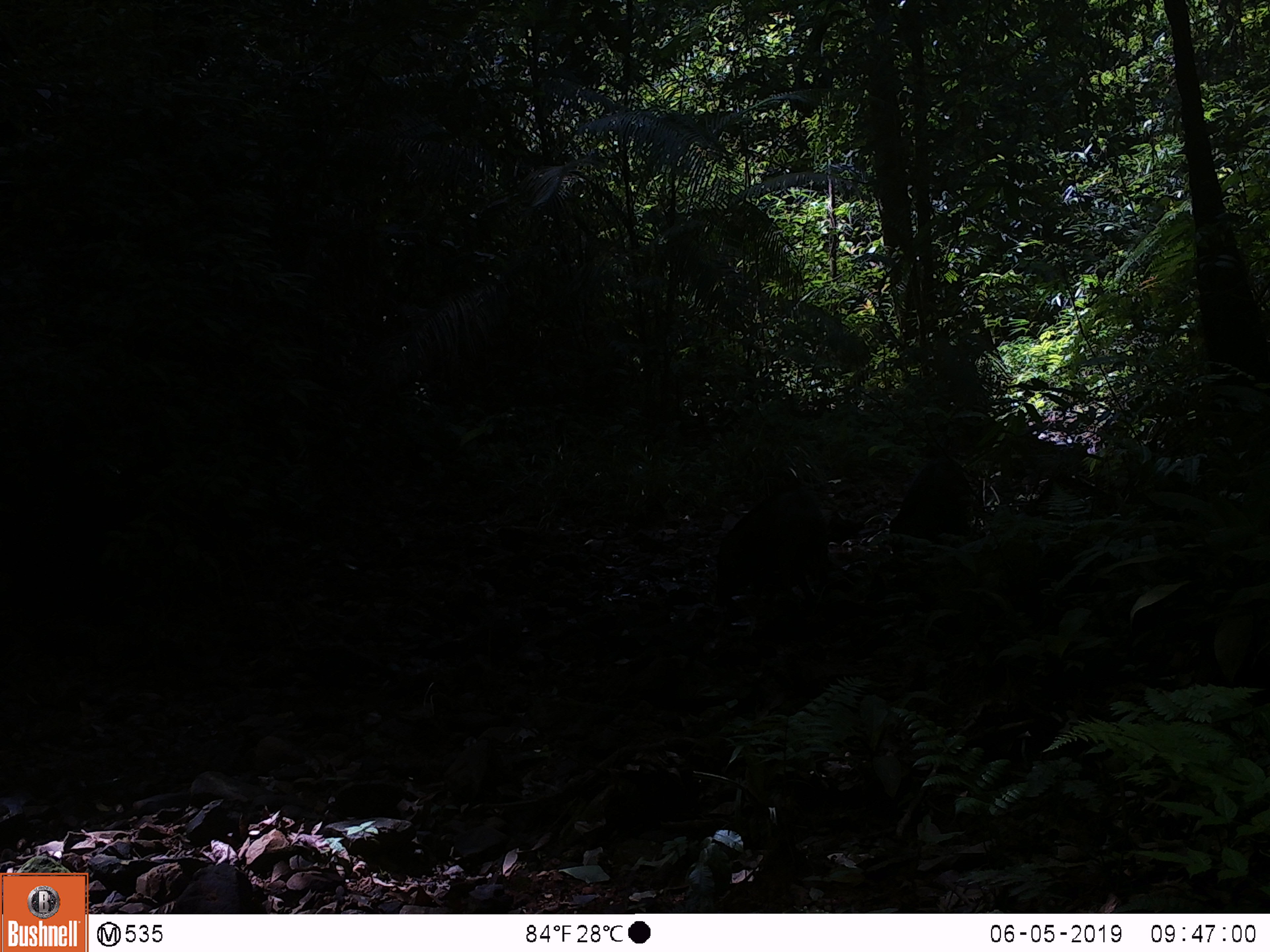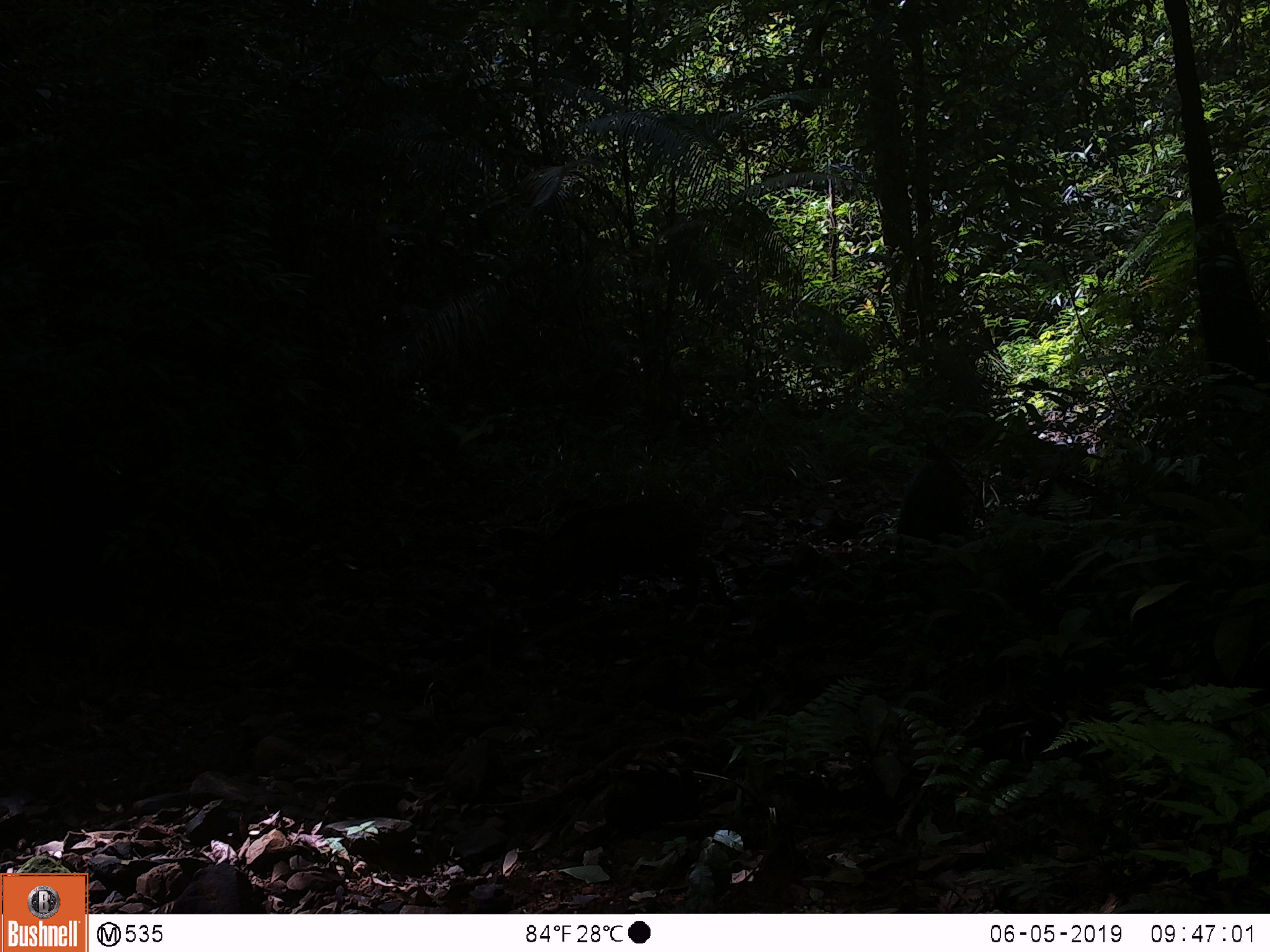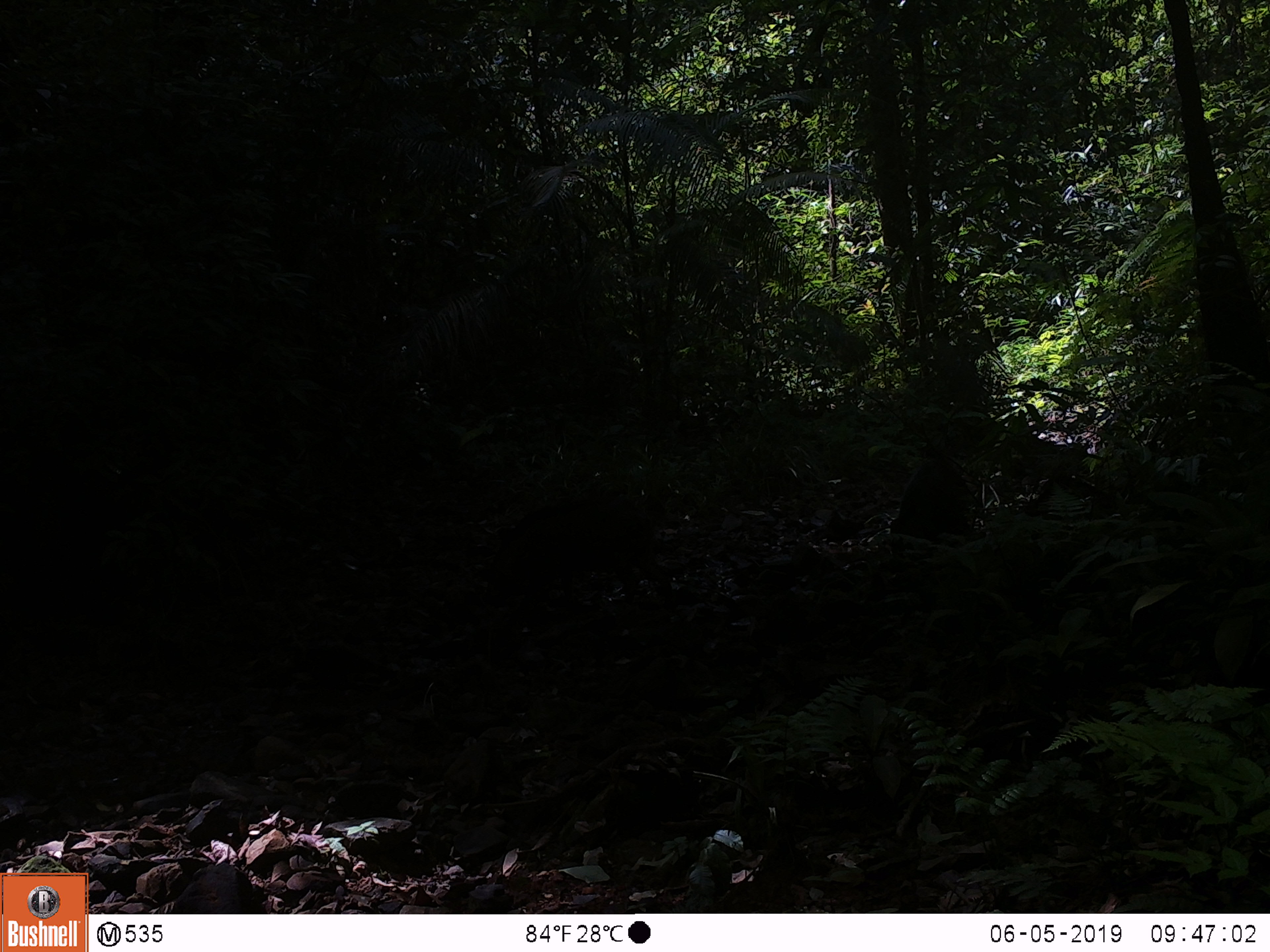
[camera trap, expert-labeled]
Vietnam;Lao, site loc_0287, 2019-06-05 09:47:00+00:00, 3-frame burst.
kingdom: Animalia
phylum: Chordata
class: Mammalia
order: Artiodactyla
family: Suidae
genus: Sus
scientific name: Sus scrofa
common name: eurasian wild pig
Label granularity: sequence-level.